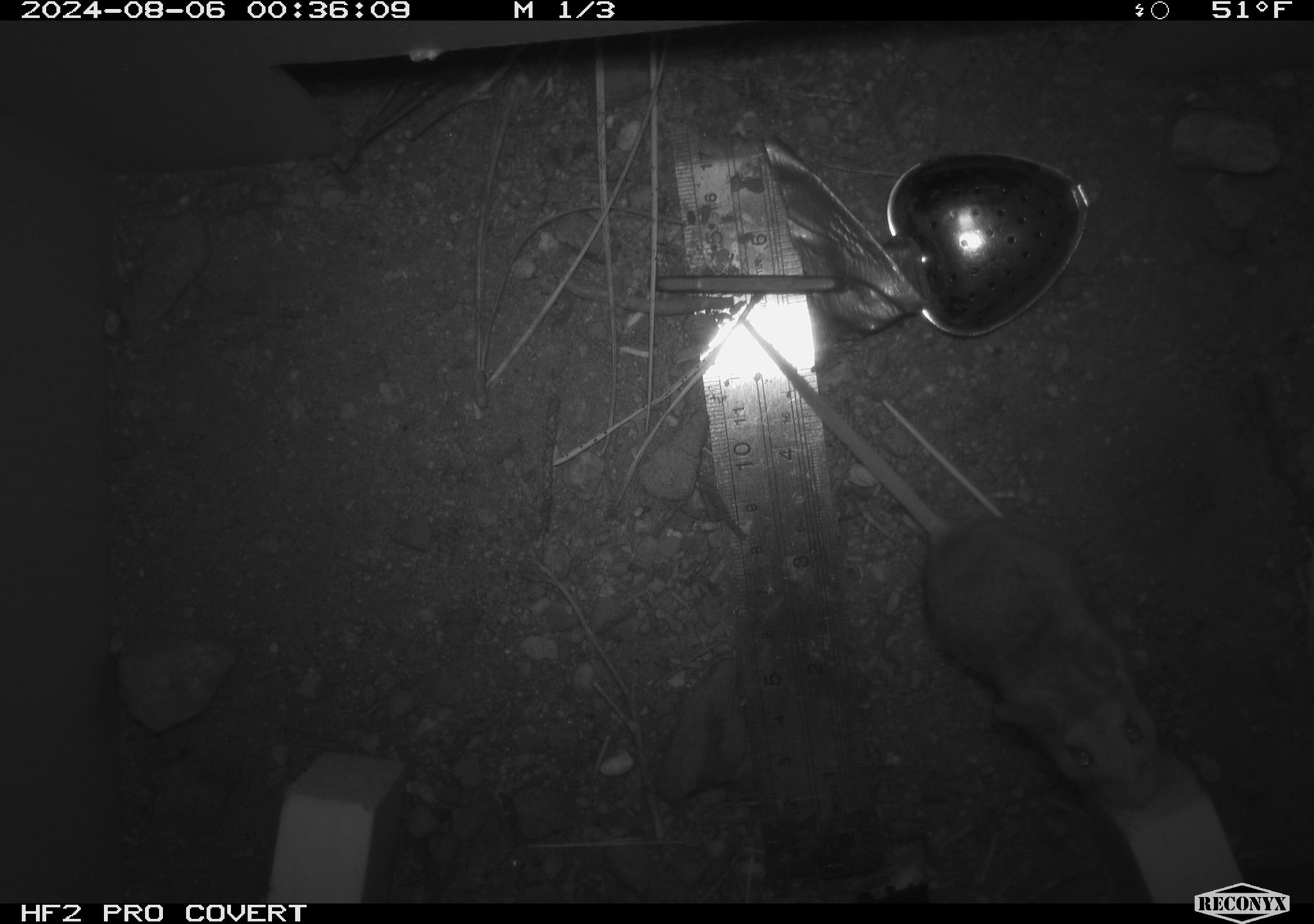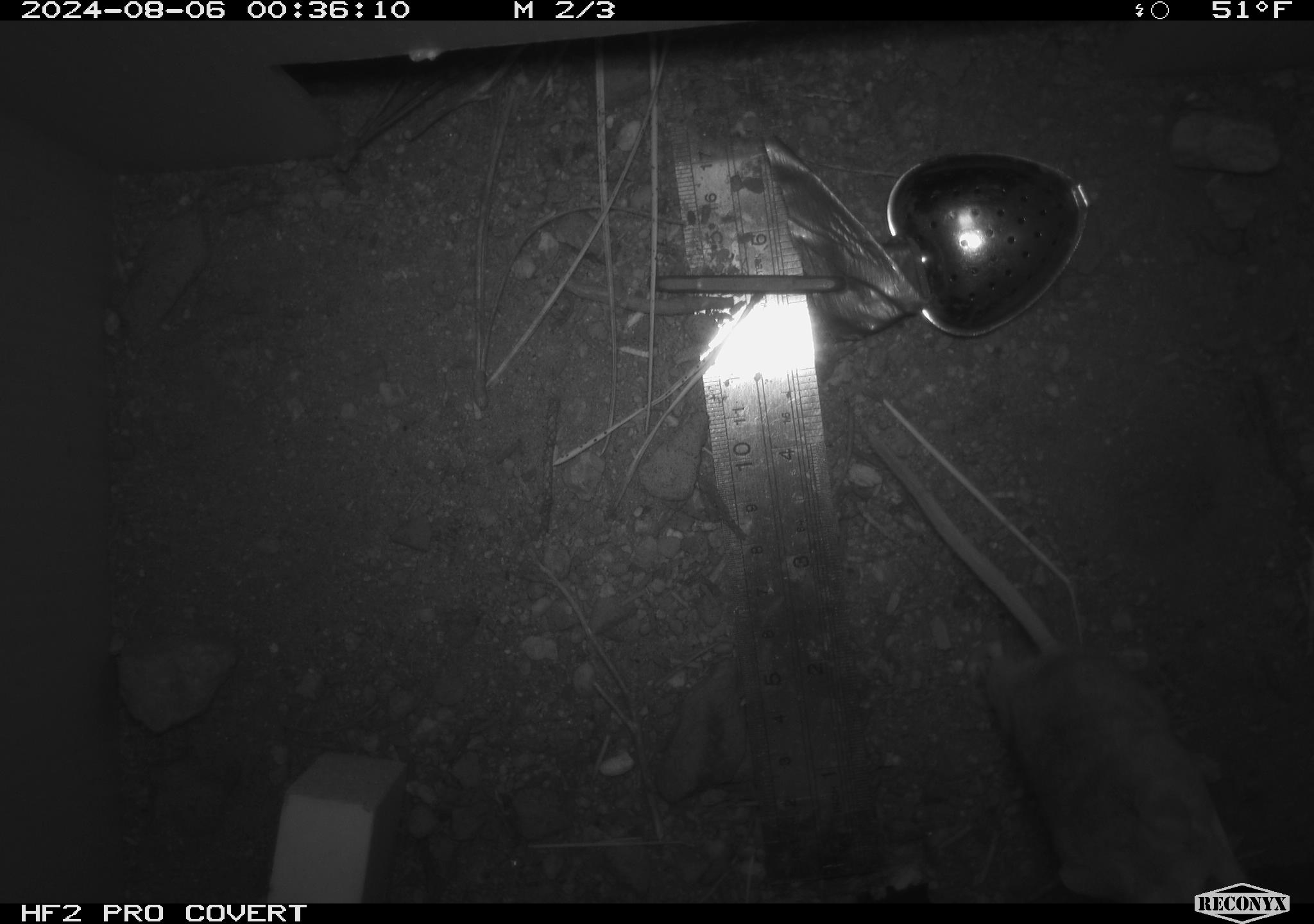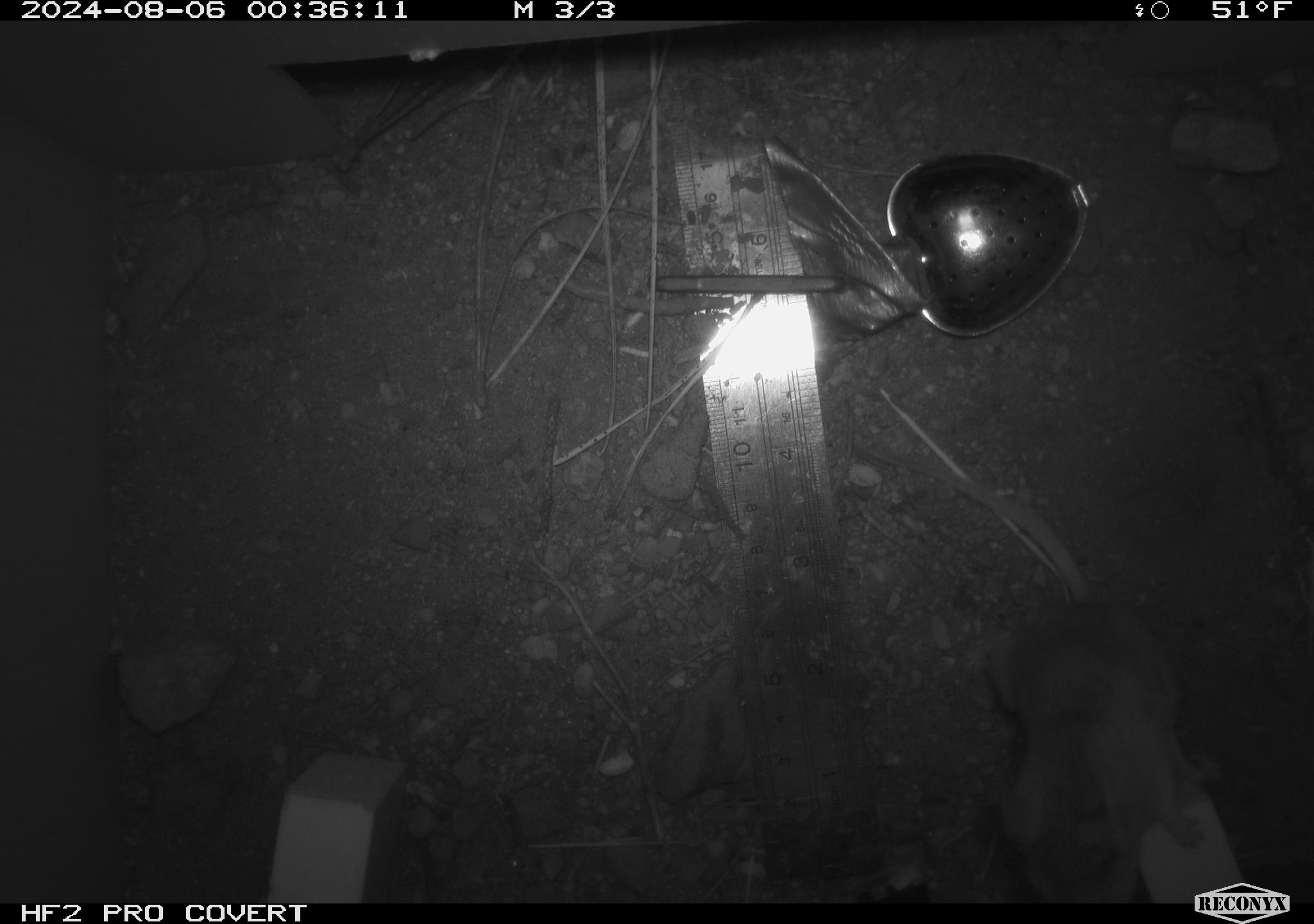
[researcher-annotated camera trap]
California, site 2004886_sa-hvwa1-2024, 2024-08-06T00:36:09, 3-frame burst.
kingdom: Animalia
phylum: Chordata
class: Mammalia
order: Rodentia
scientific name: Rodentia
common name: mouse species